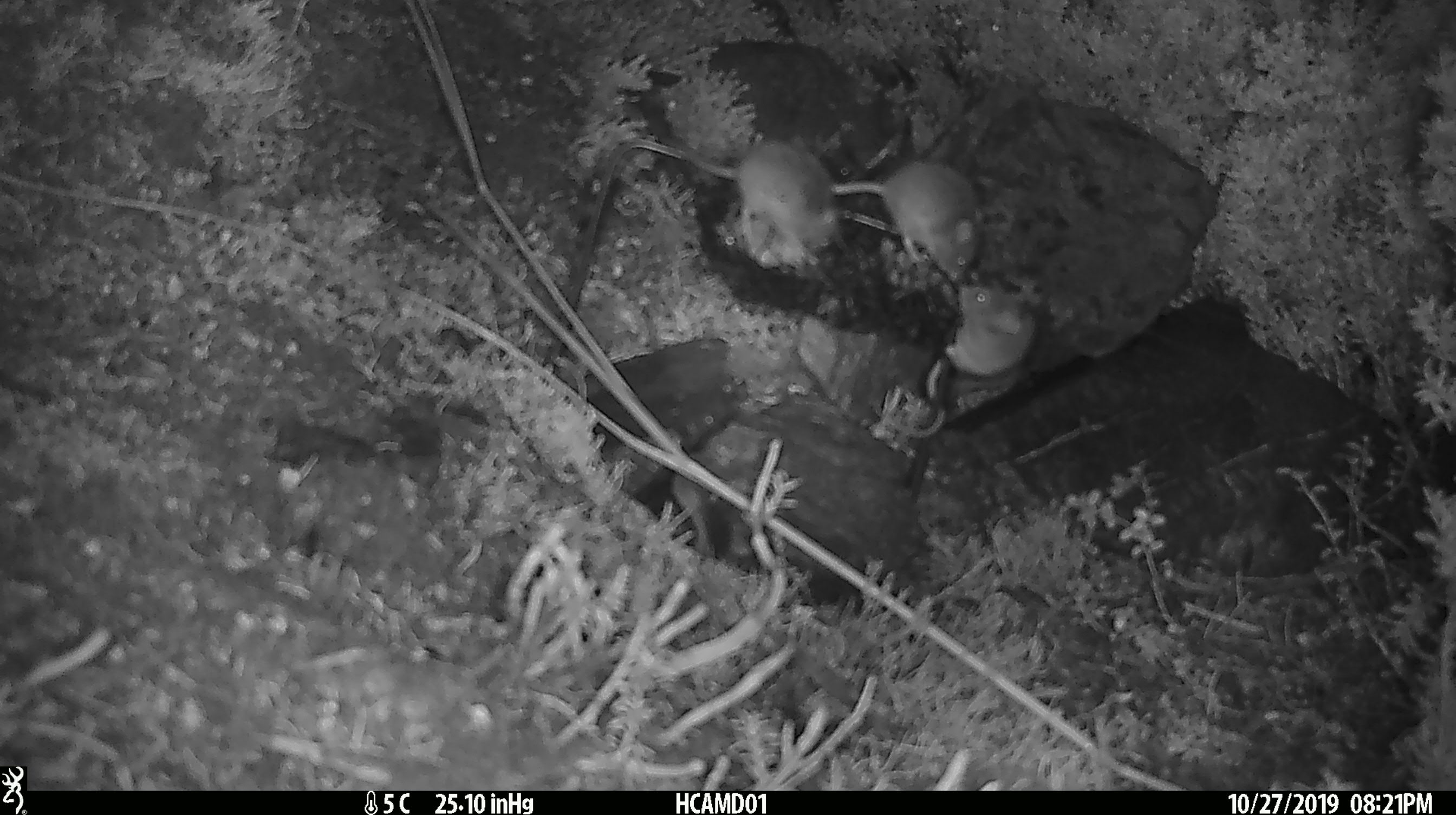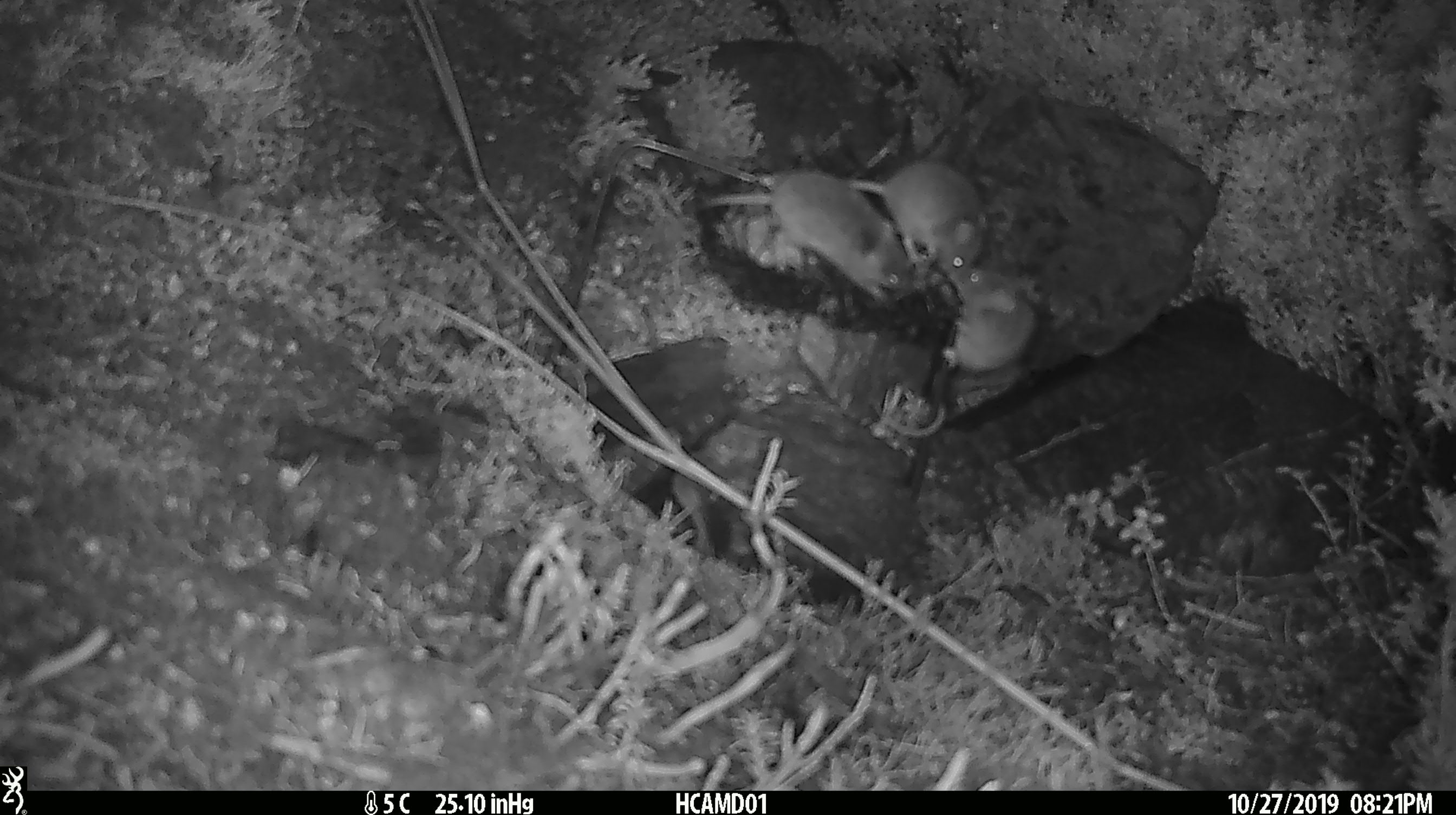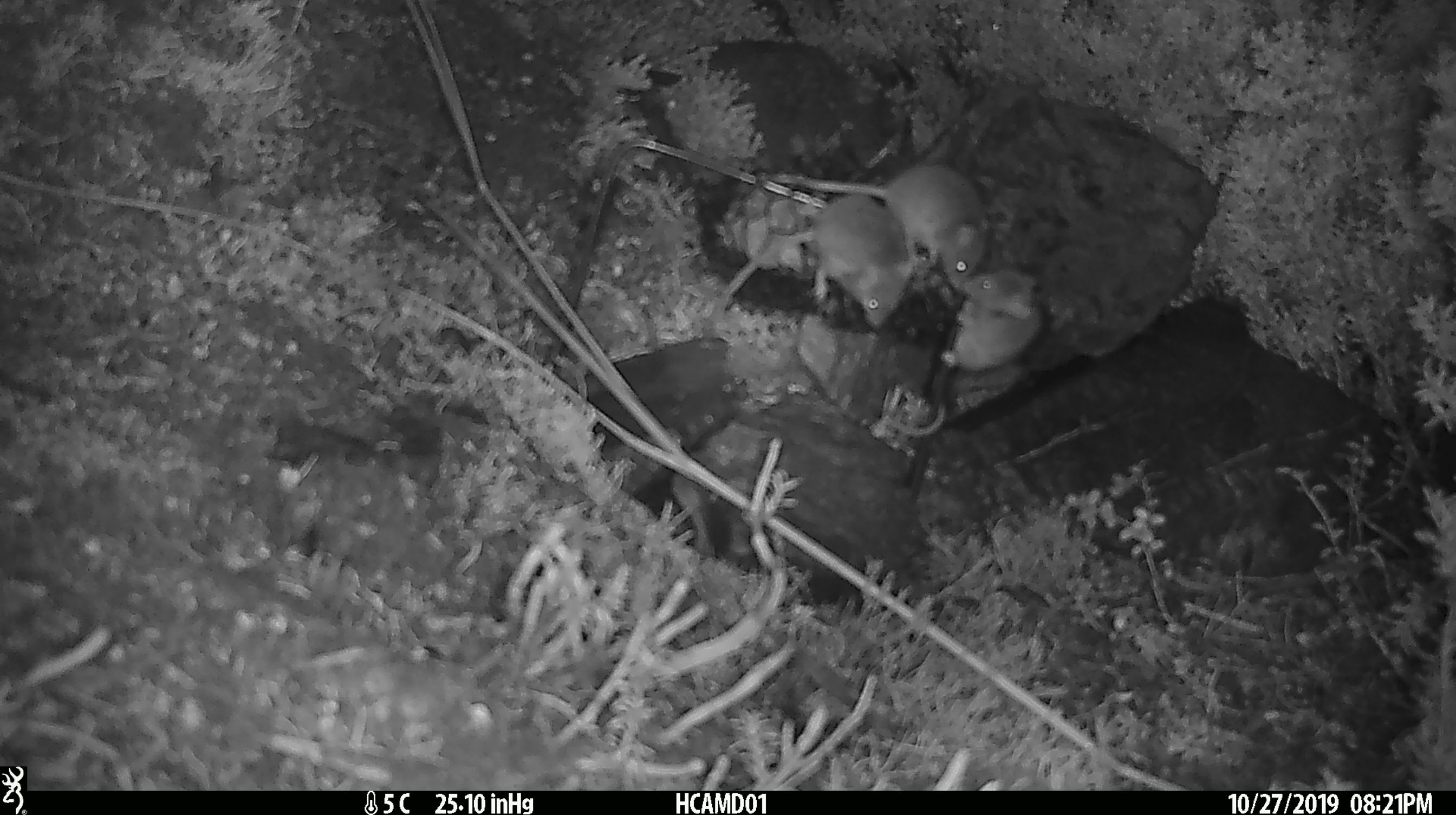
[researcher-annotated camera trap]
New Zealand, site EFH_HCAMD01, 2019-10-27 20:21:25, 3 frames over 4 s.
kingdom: Animalia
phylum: Chordata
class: Mammalia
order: Rodentia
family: Muridae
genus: Mus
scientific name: Mus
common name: mouse